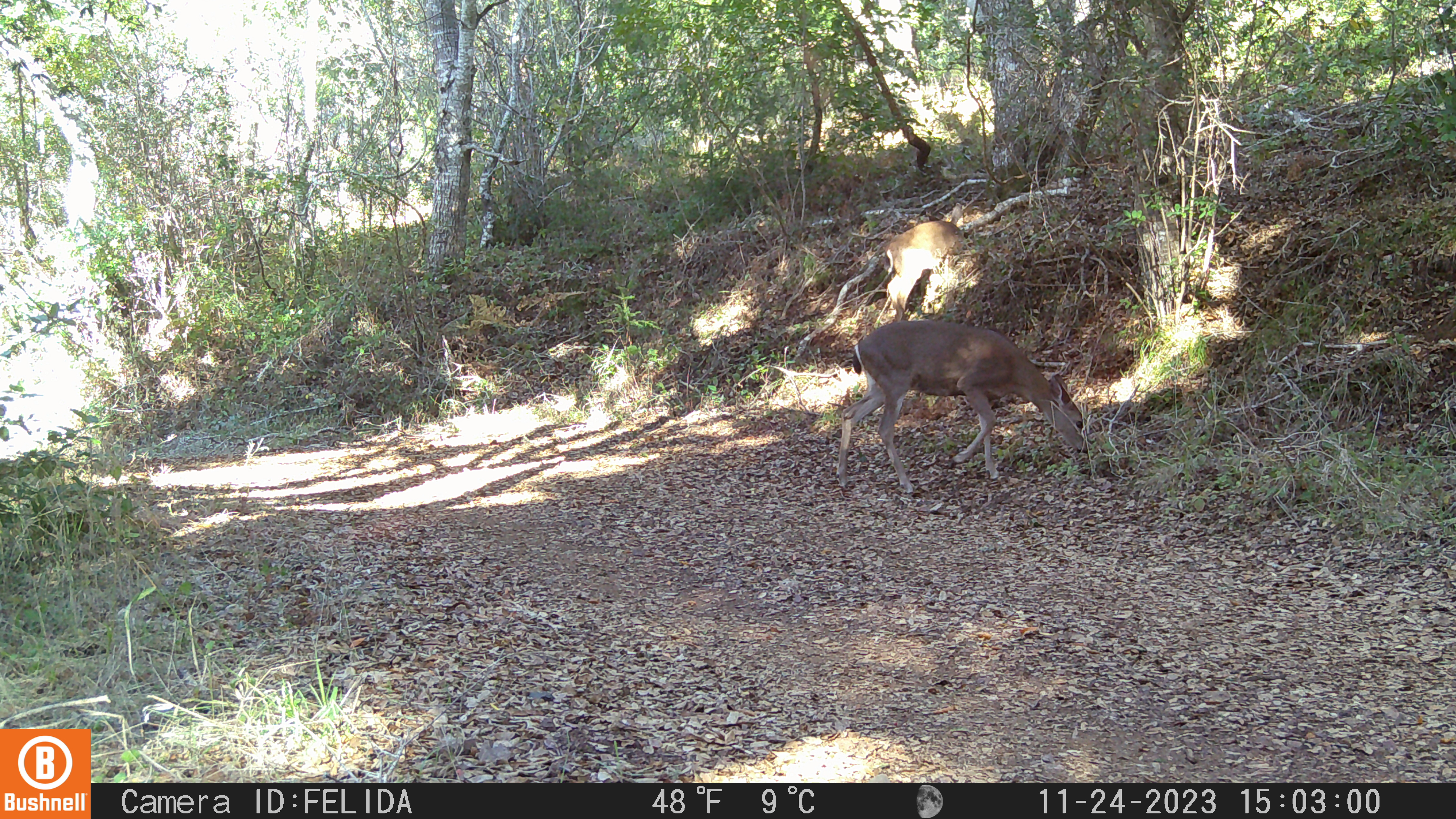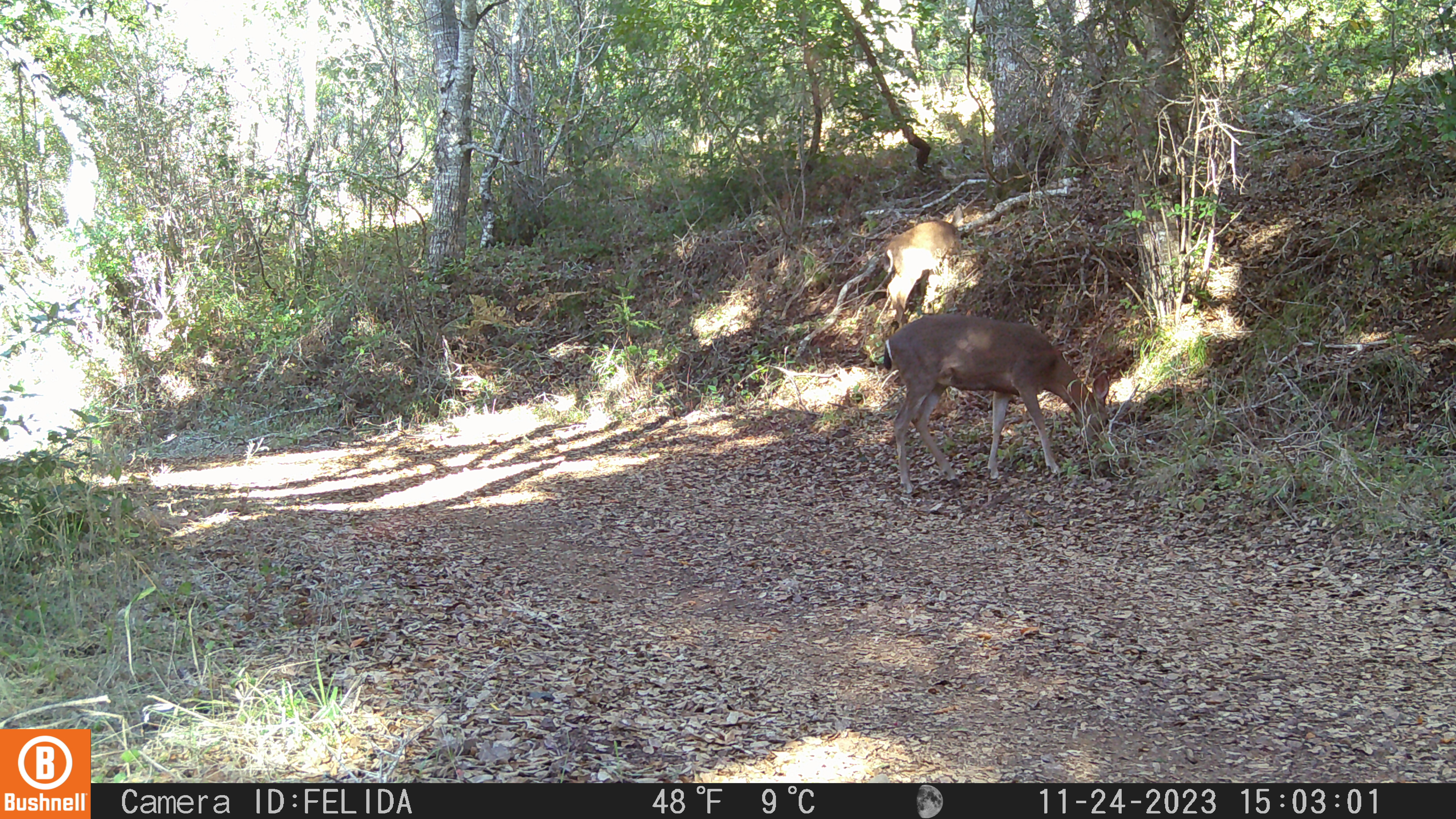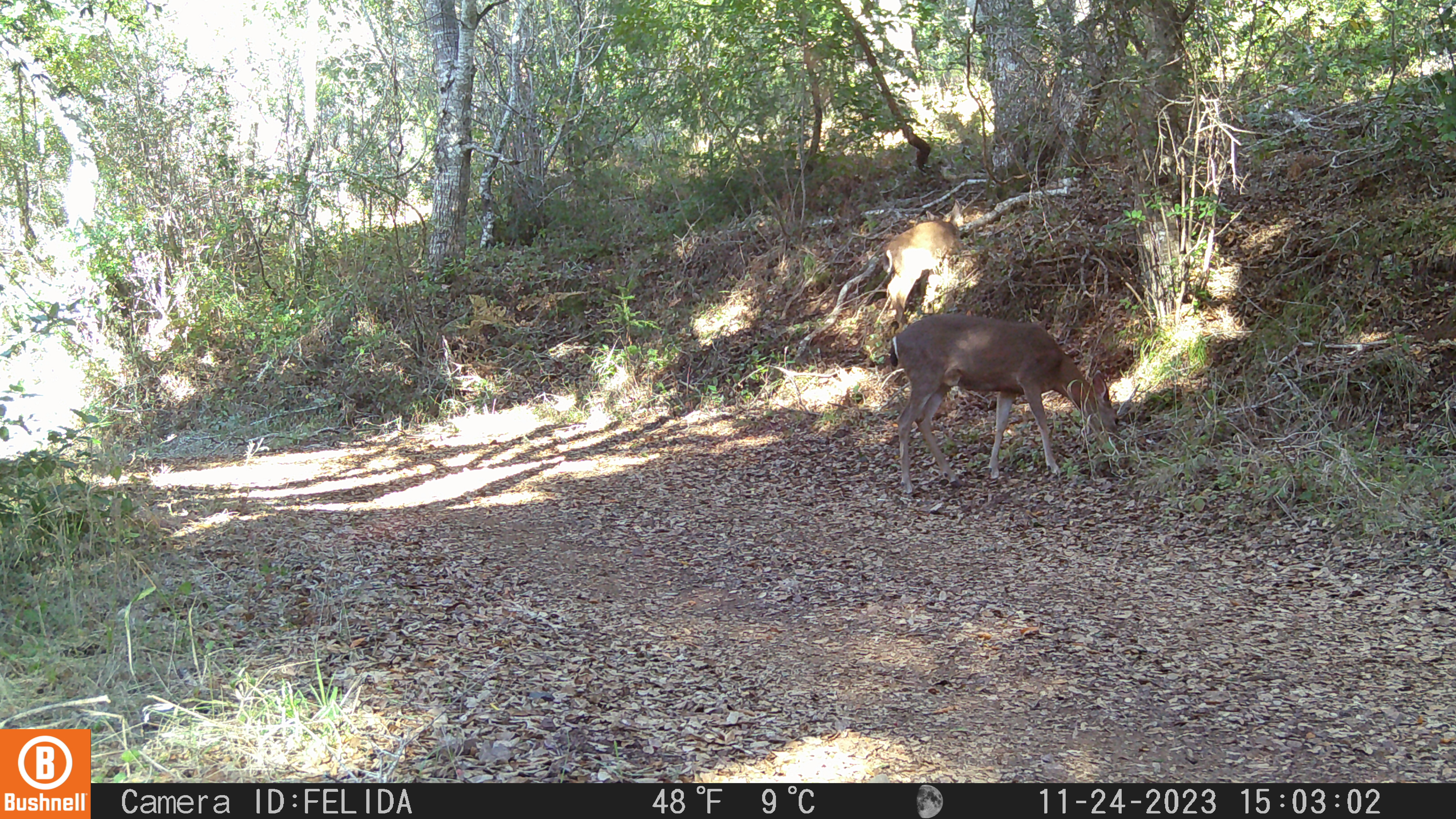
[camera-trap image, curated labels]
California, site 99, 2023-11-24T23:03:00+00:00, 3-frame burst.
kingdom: Animalia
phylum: Chordata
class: Mammalia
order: Artiodactyla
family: Cervidae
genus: Odocoileus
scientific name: Odocoileus hemionus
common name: mule deer